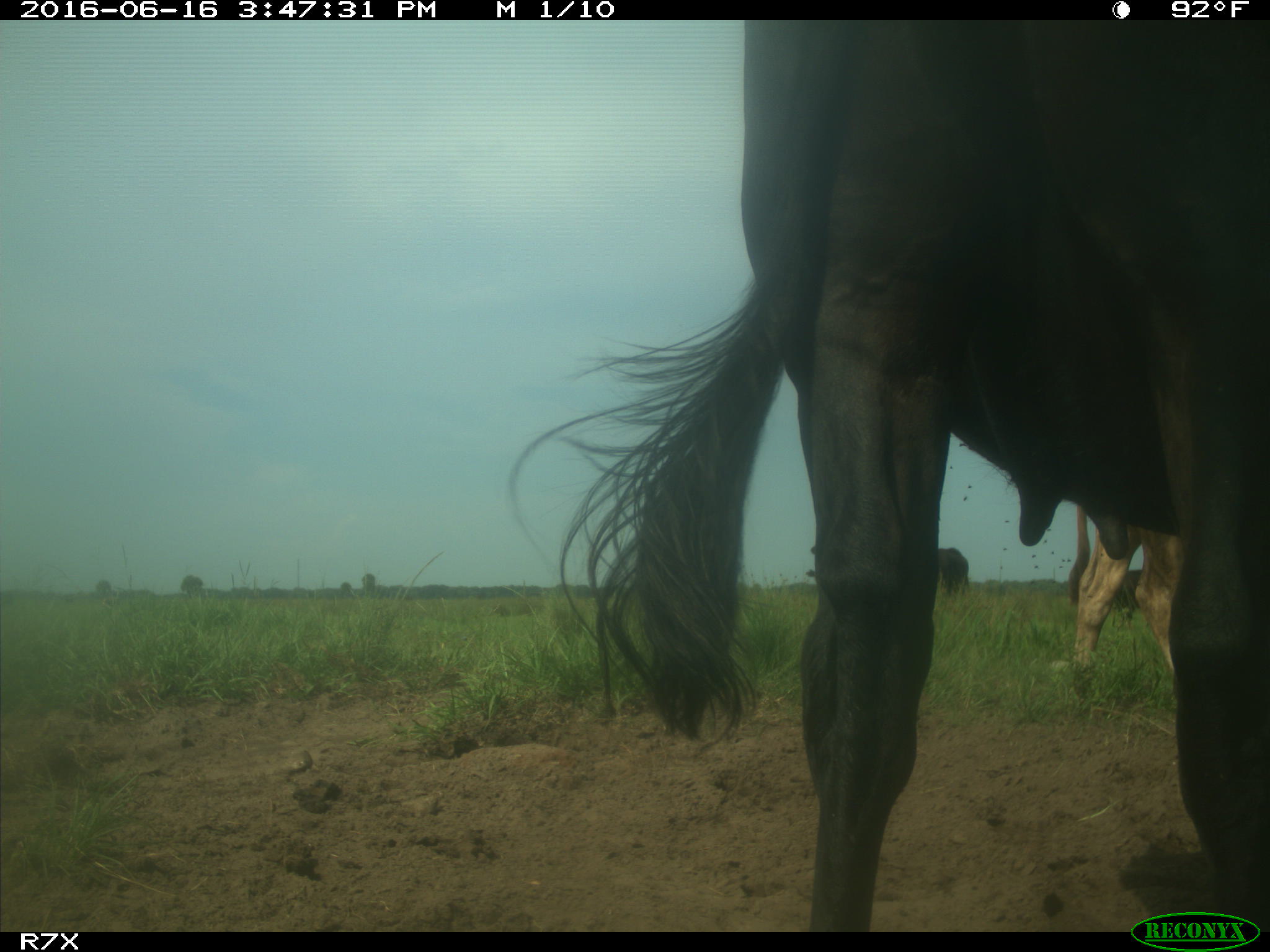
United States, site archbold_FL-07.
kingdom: Animalia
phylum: Chordata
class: Mammalia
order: Artiodactyla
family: Bovidae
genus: Bos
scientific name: Bos taurus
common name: domestic cow